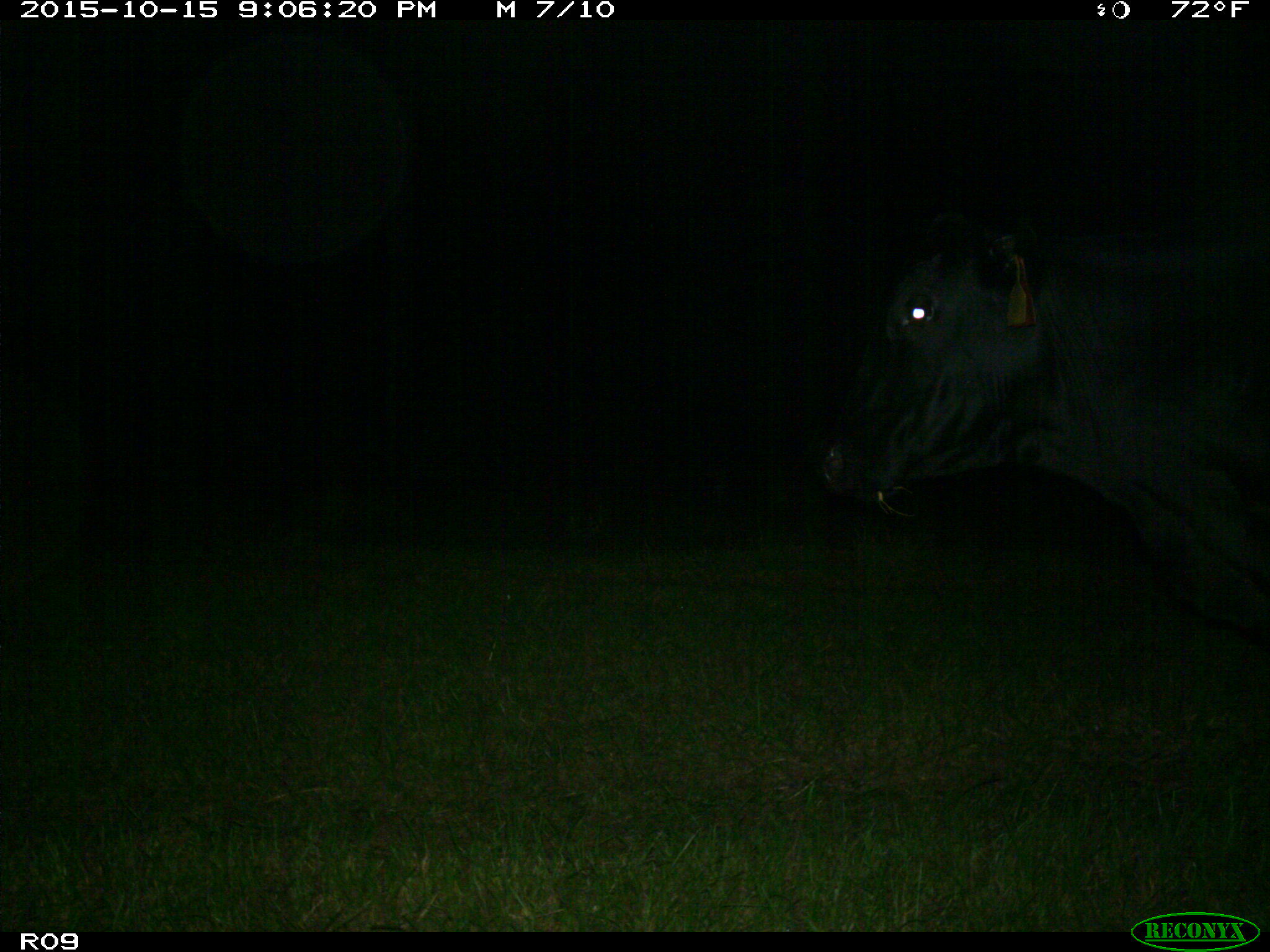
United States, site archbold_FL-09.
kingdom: Animalia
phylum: Chordata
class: Mammalia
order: Artiodactyla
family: Bovidae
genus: Bos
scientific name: Bos taurus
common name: domestic cow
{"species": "Bos taurus (domestic cow)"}